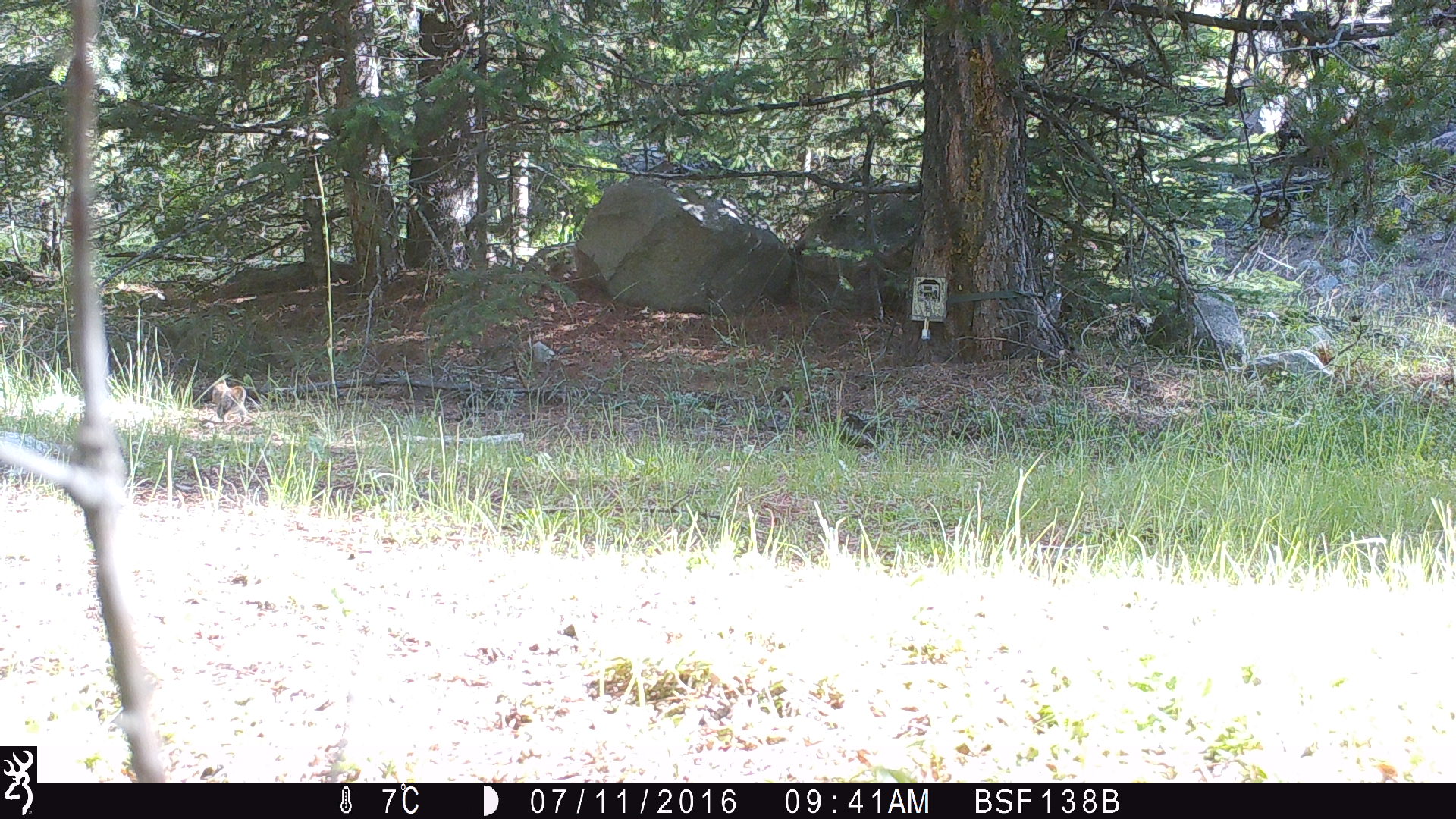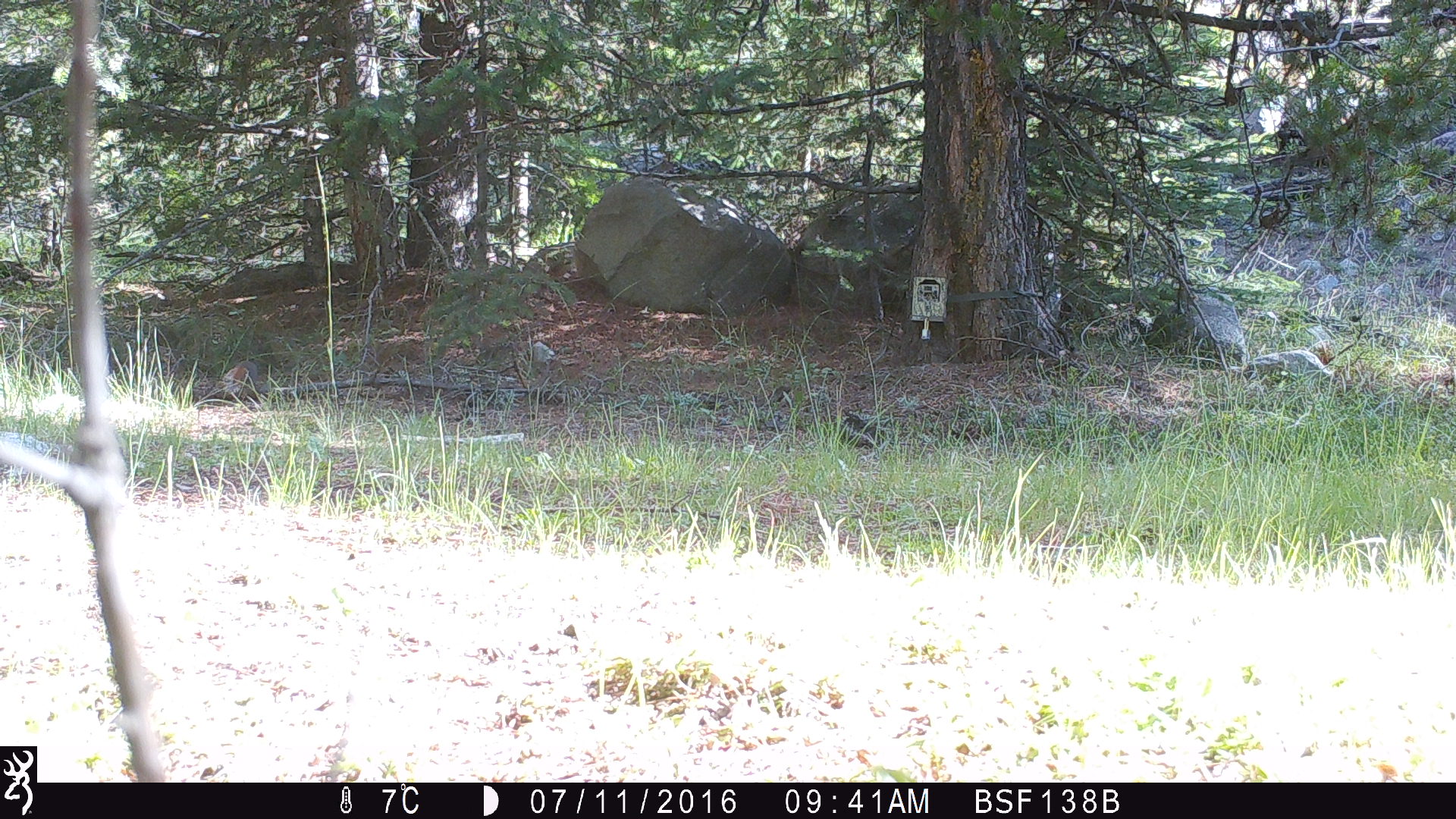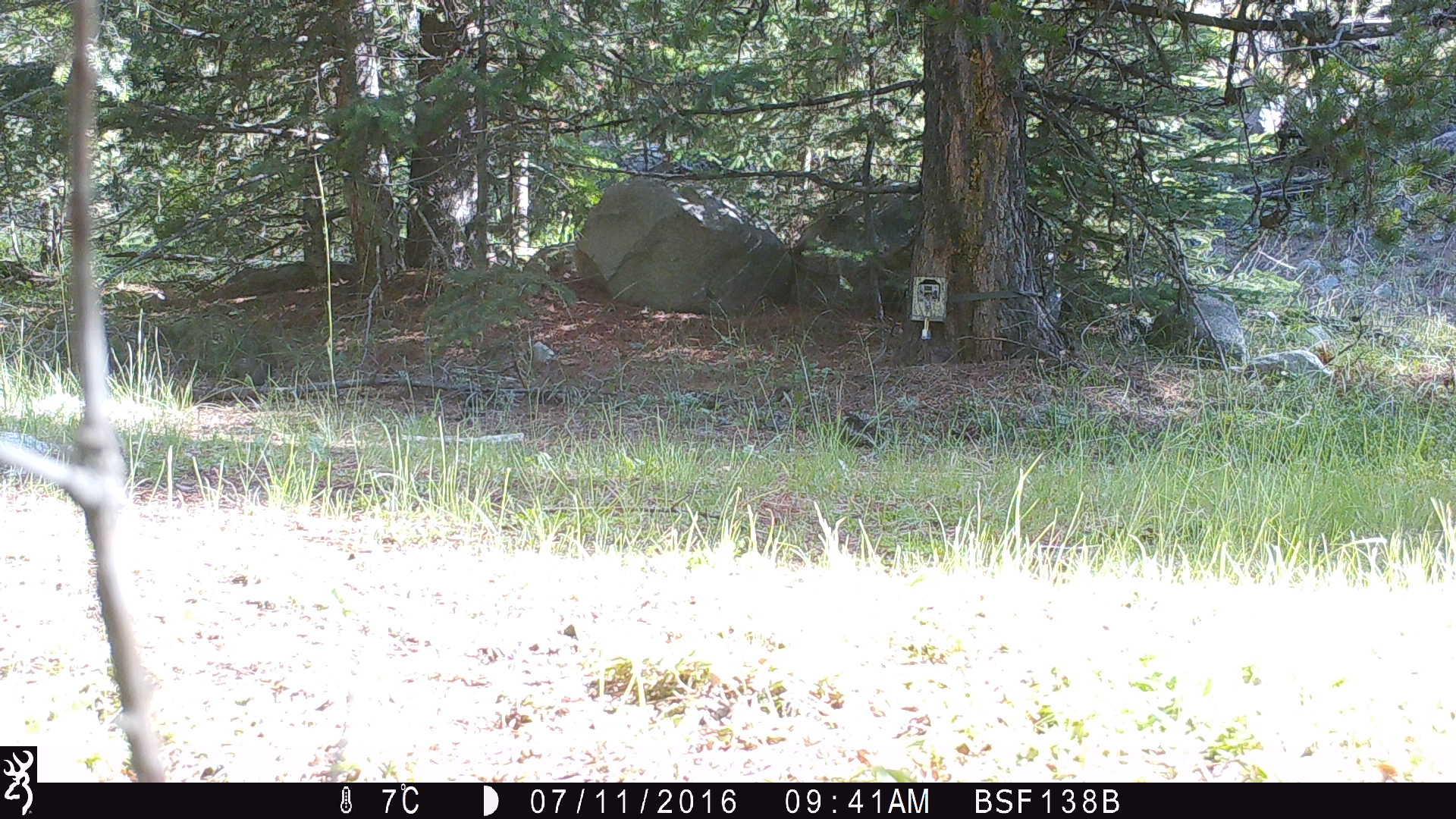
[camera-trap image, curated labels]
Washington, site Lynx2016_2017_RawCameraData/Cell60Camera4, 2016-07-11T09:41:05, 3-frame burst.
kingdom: Animalia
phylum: Chordata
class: Aves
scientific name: Aves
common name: birds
Aves (birds). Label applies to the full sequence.